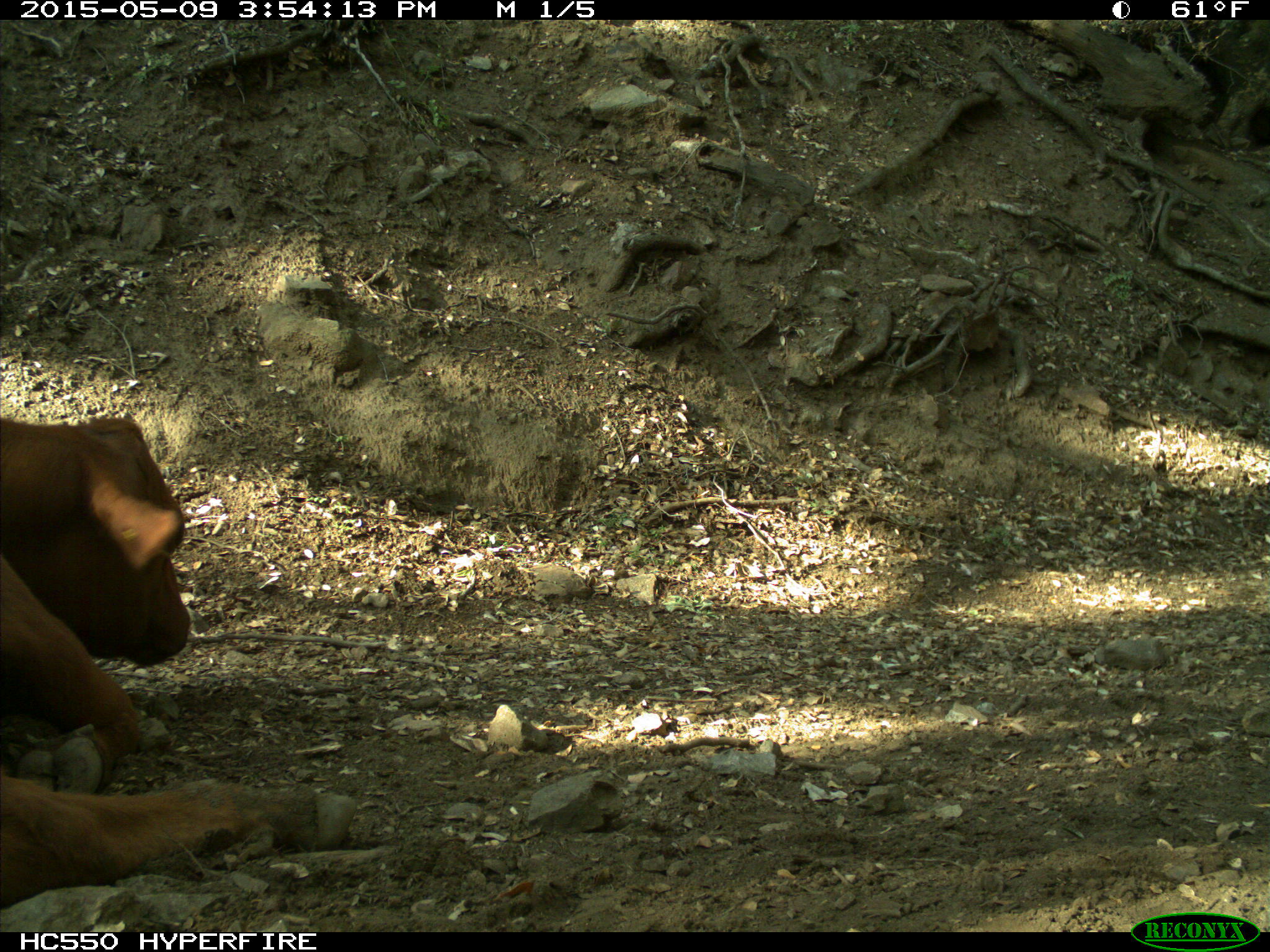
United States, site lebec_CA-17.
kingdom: Animalia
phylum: Chordata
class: Mammalia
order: Artiodactyla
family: Bovidae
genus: Bos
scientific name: Bos taurus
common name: domestic cow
Bos taurus (domestic cow).